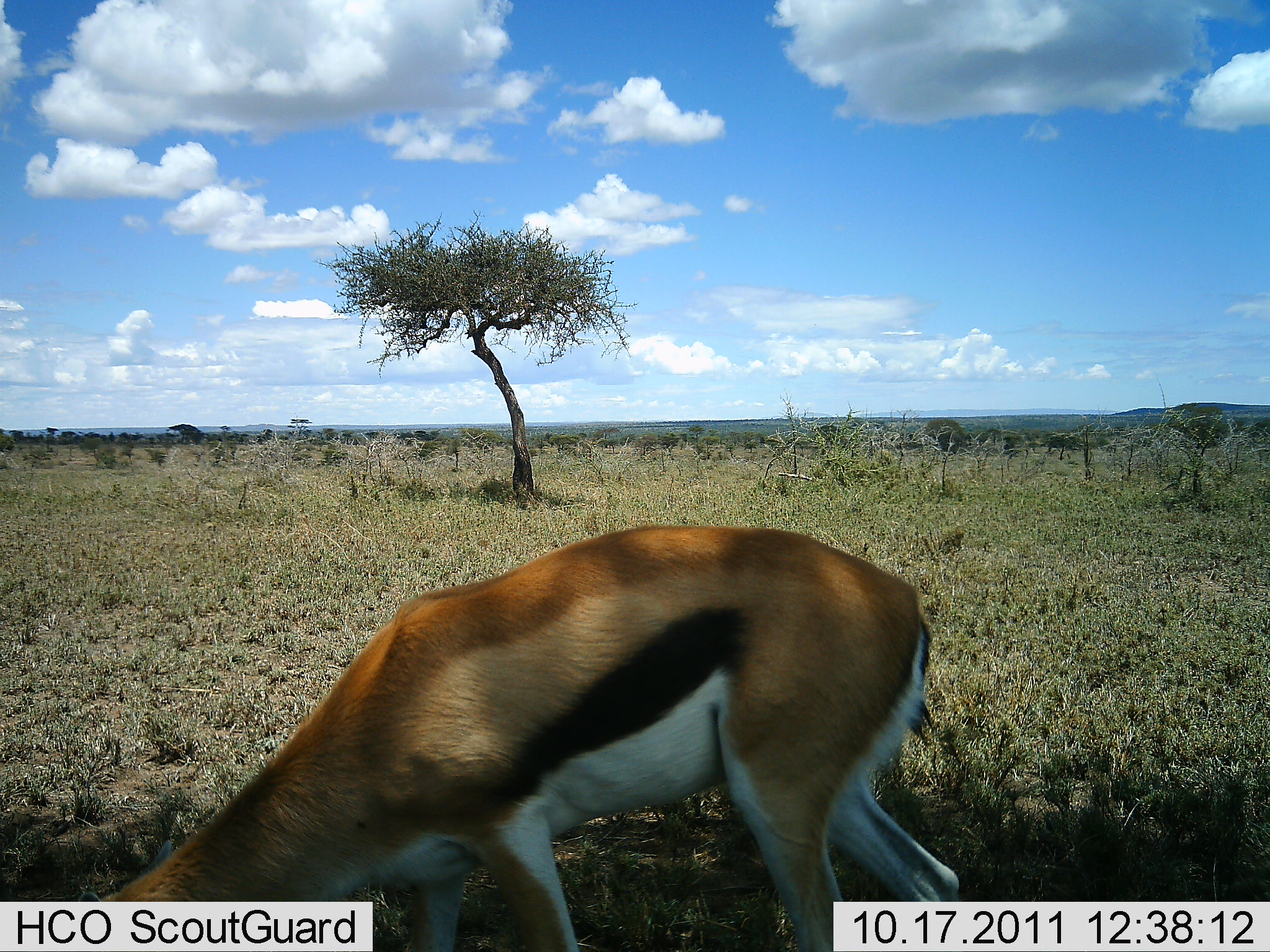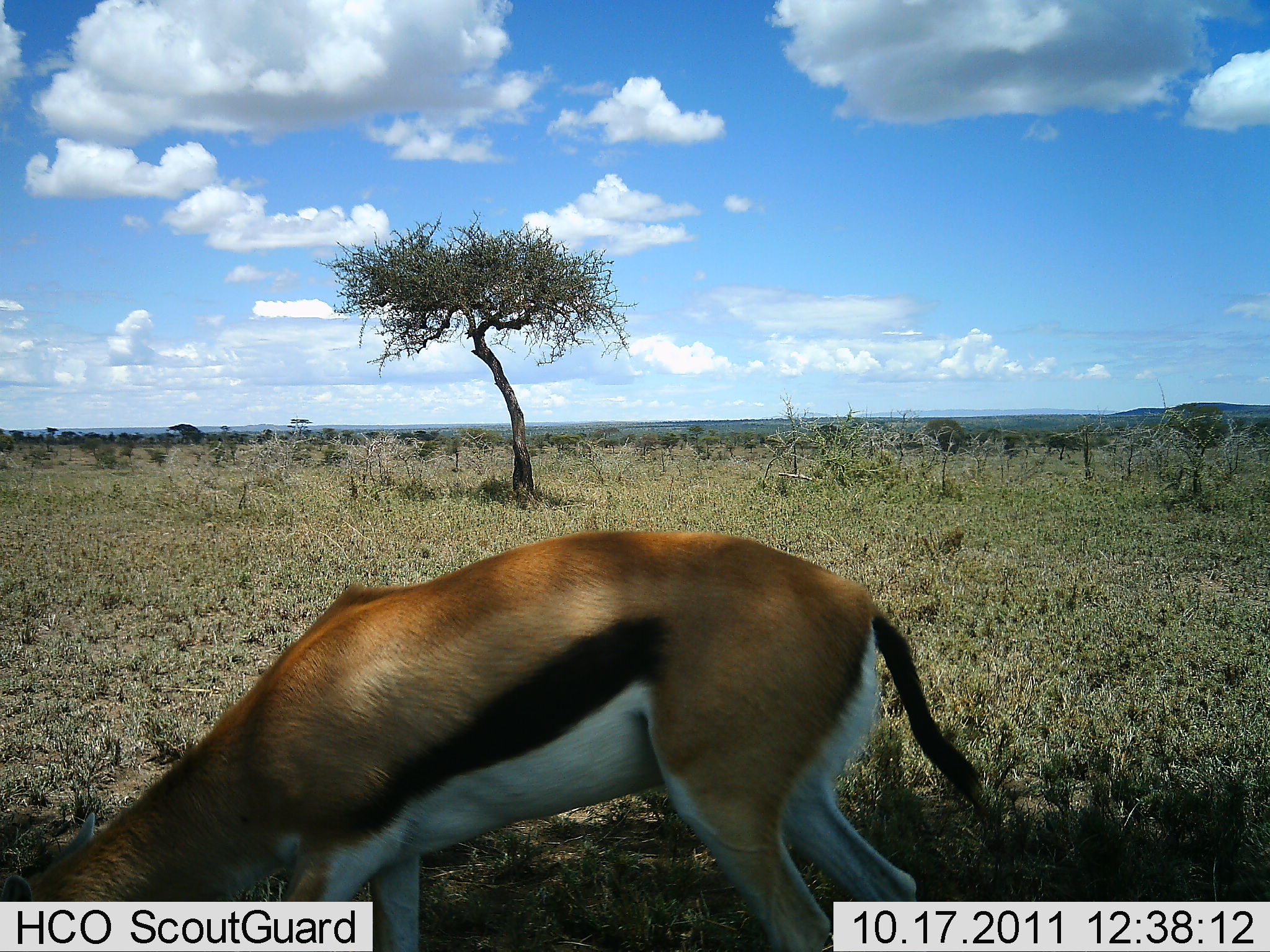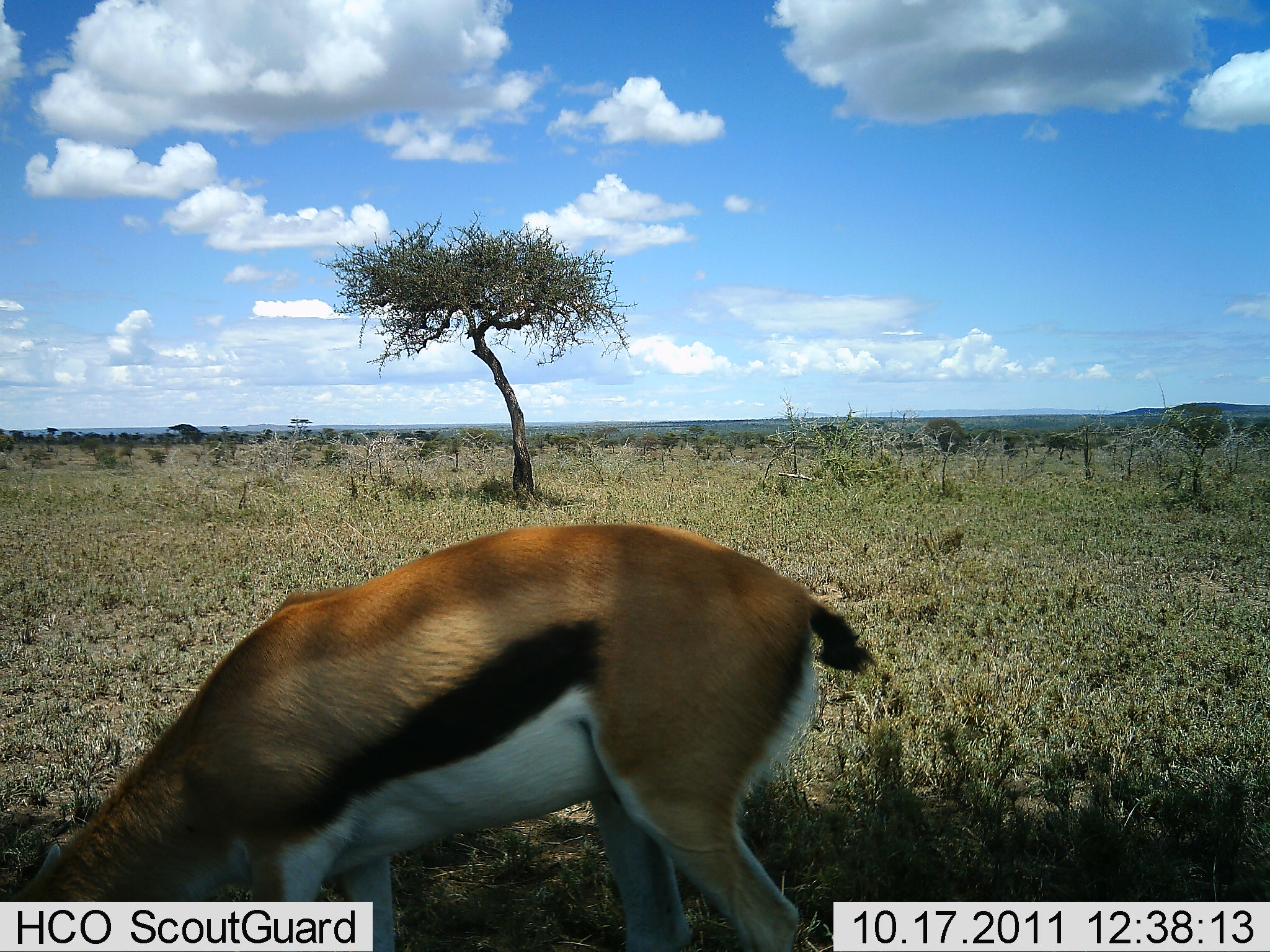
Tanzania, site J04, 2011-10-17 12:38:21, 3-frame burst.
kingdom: Animalia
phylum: Chordata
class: Mammalia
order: Artiodactyla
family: Bovidae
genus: Eudorcas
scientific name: Eudorcas thomsonii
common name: thomson's gazelle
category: gazellethomsons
Gazellethomsons (thomson's gazelle) (Eudorcas thomsonii), count 1. Behavior (volunteer vote fractions): standing 9%, resting 0%, moving 9%, interacting 0%. Young present (vote fraction): 0%. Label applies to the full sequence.